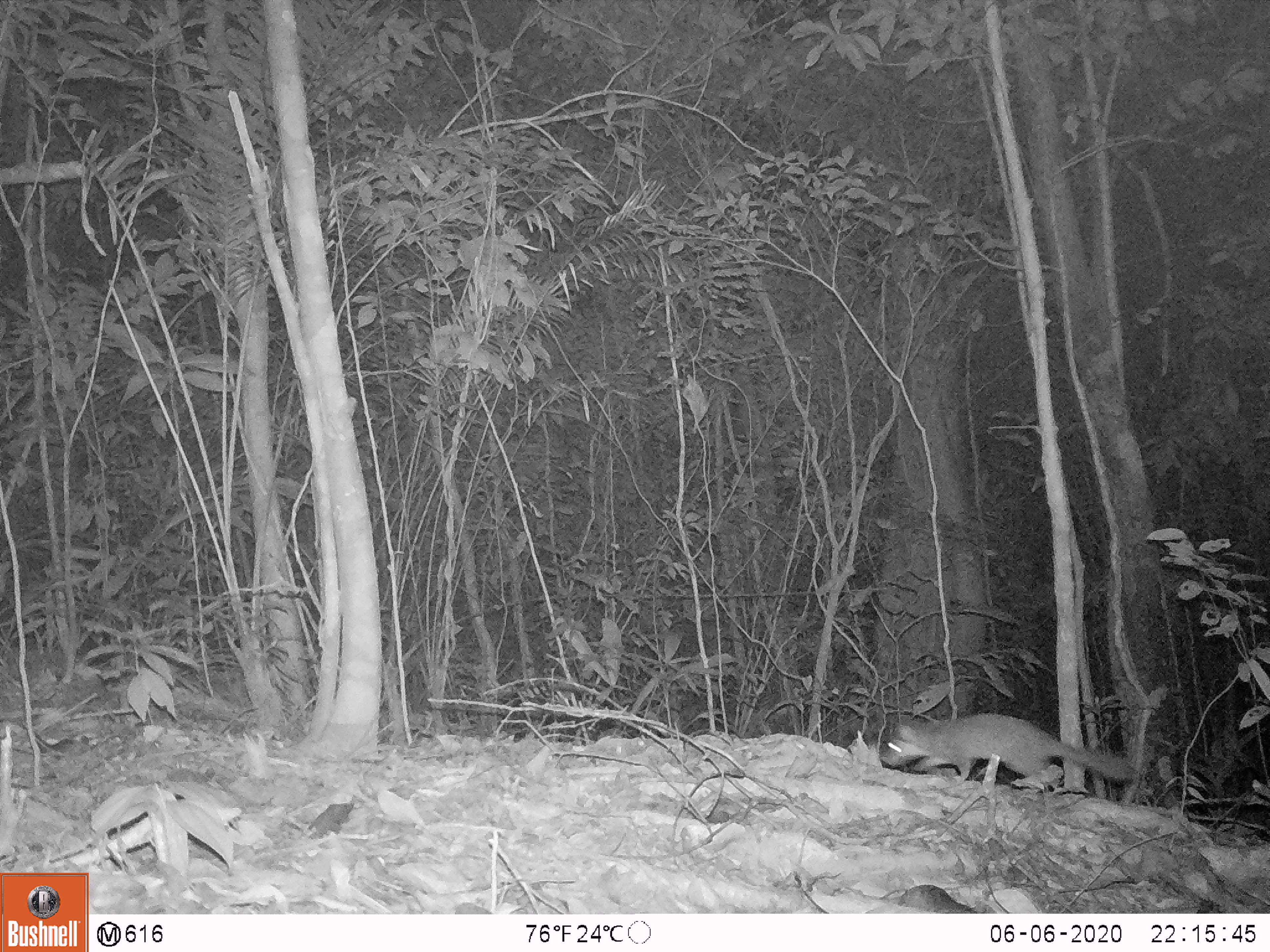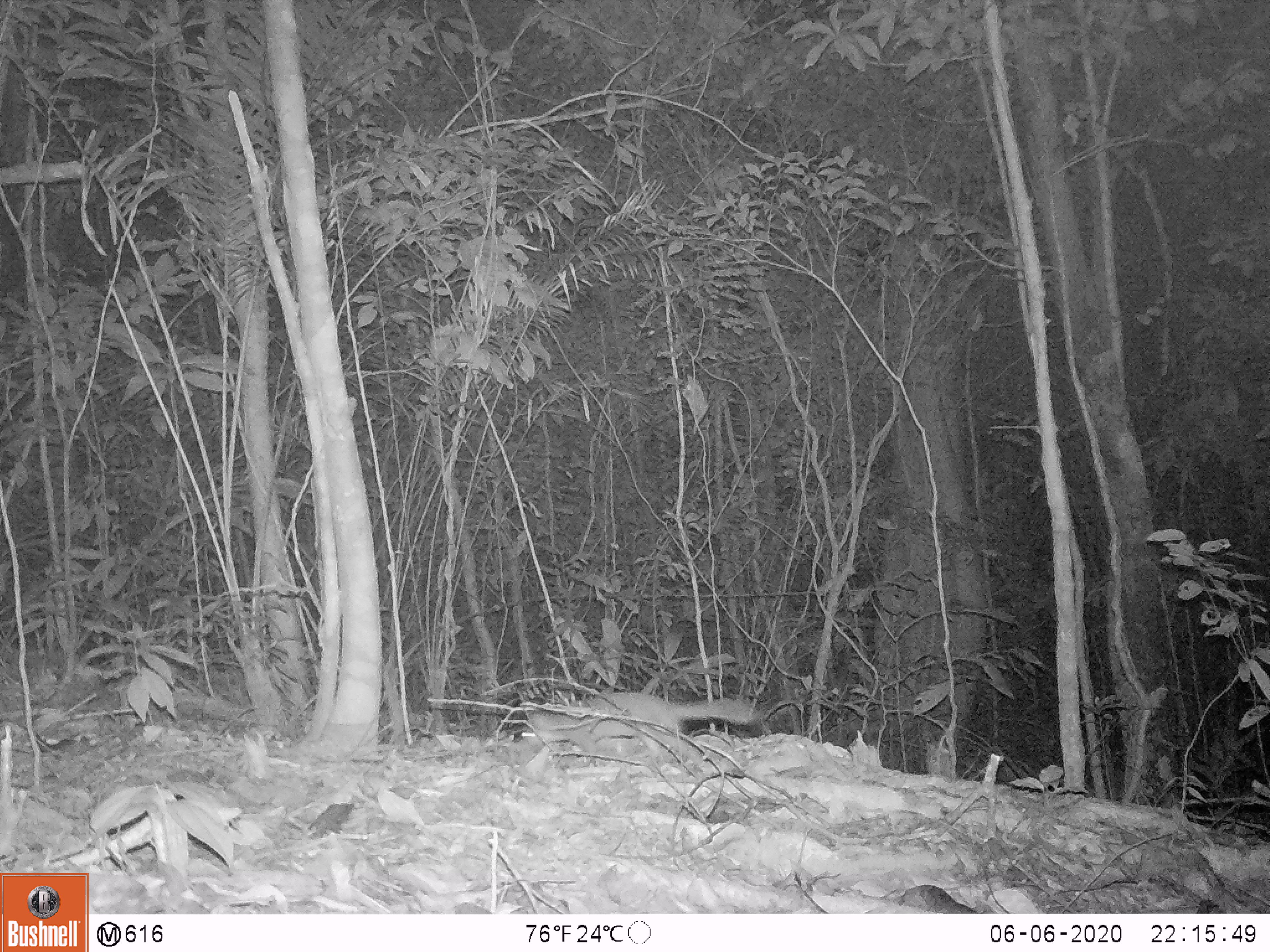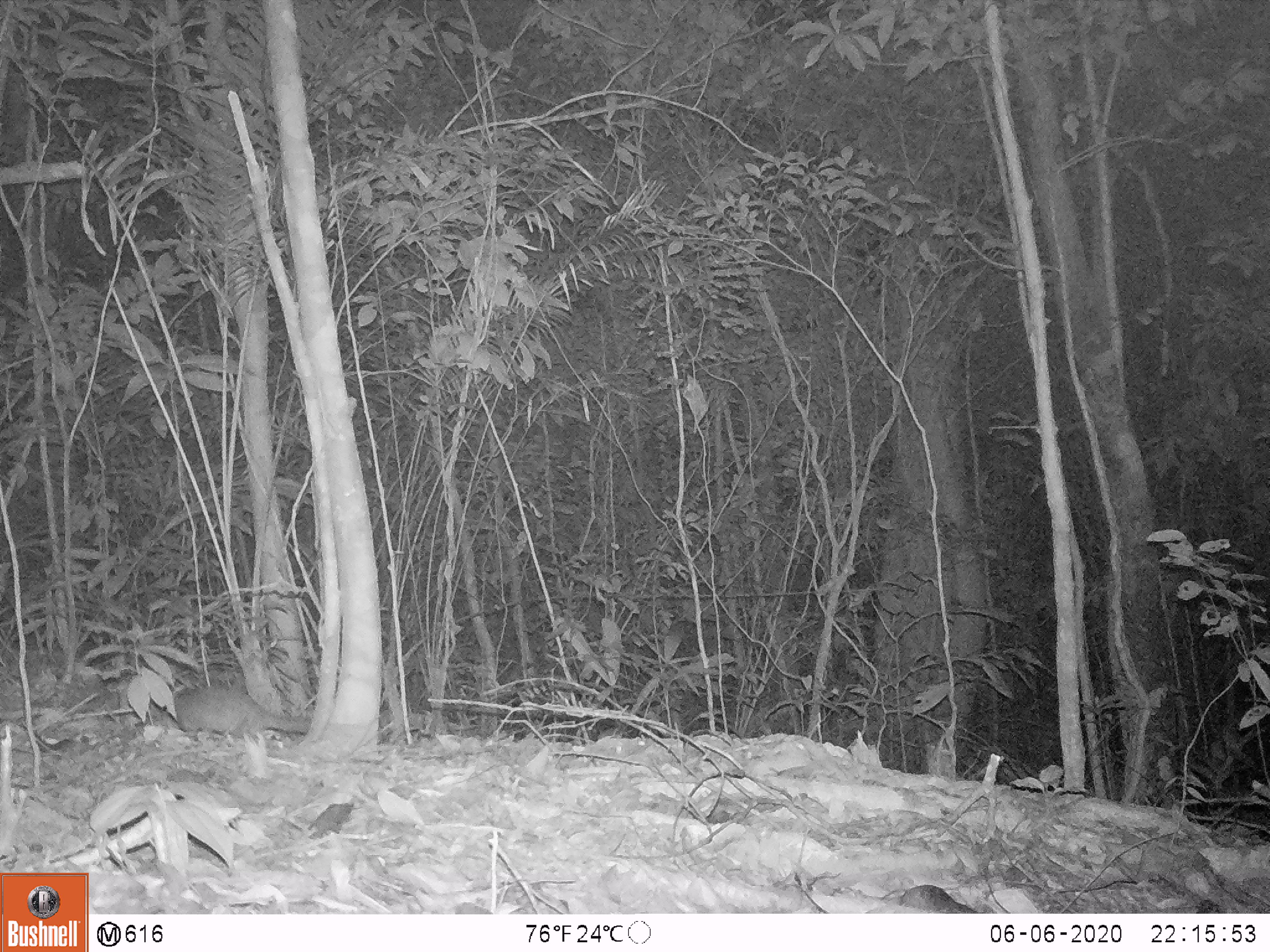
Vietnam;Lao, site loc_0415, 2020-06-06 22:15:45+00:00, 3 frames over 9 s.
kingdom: Animalia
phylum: Chordata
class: Mammalia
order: Carnivora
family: Mustelidae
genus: Melogale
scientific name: Melogale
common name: ferret badger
Ferret badger (Melogale). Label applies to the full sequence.